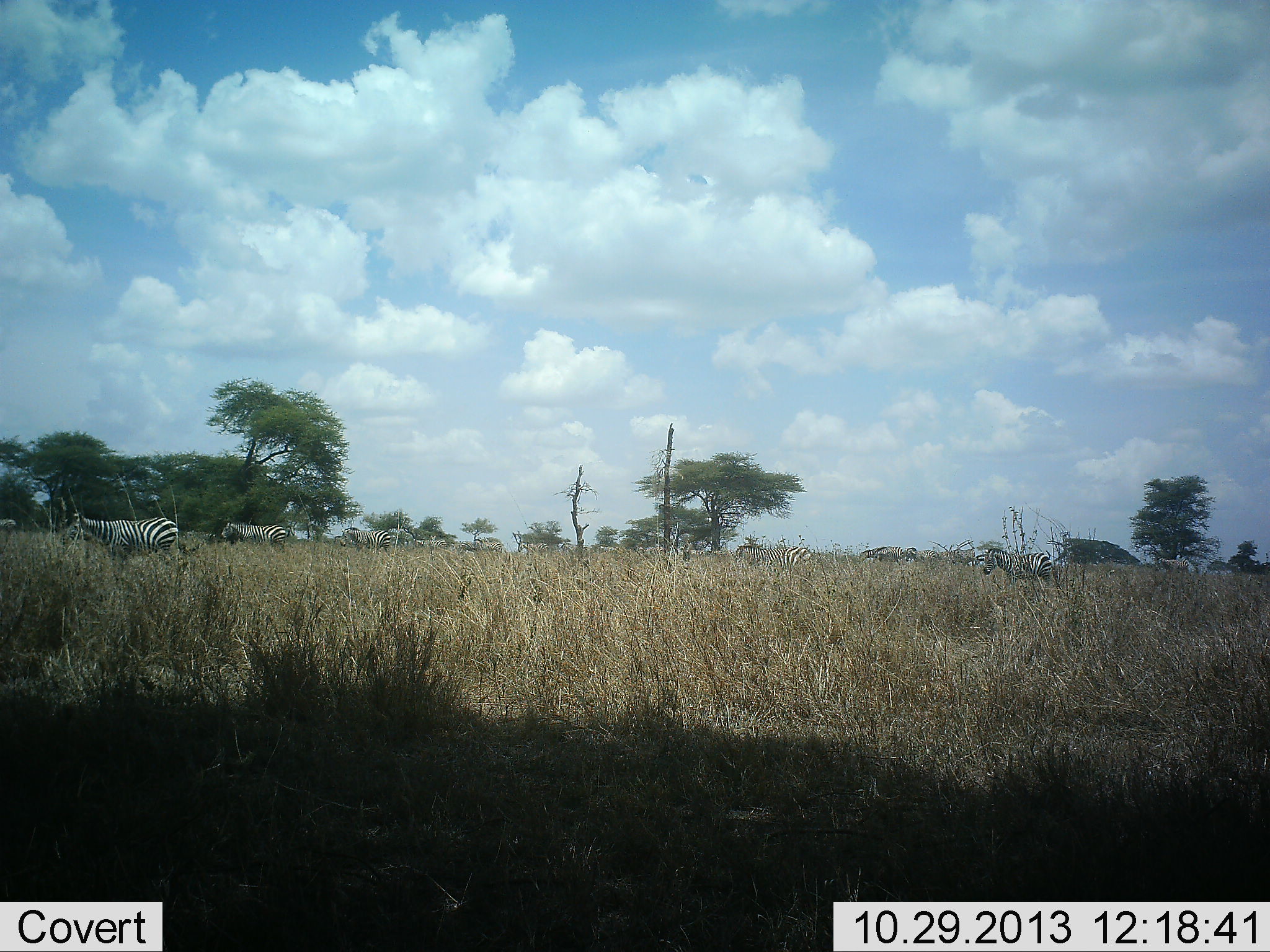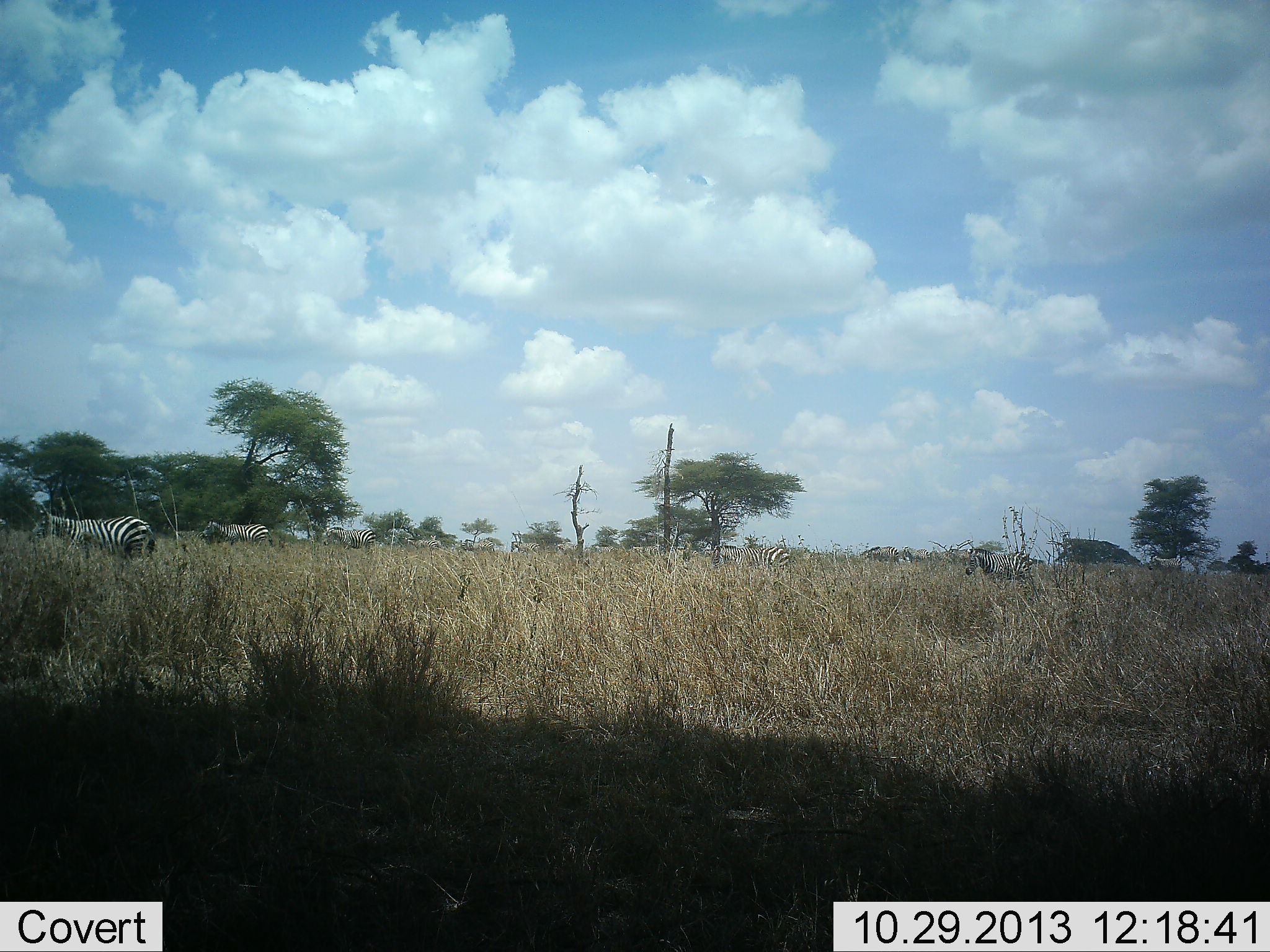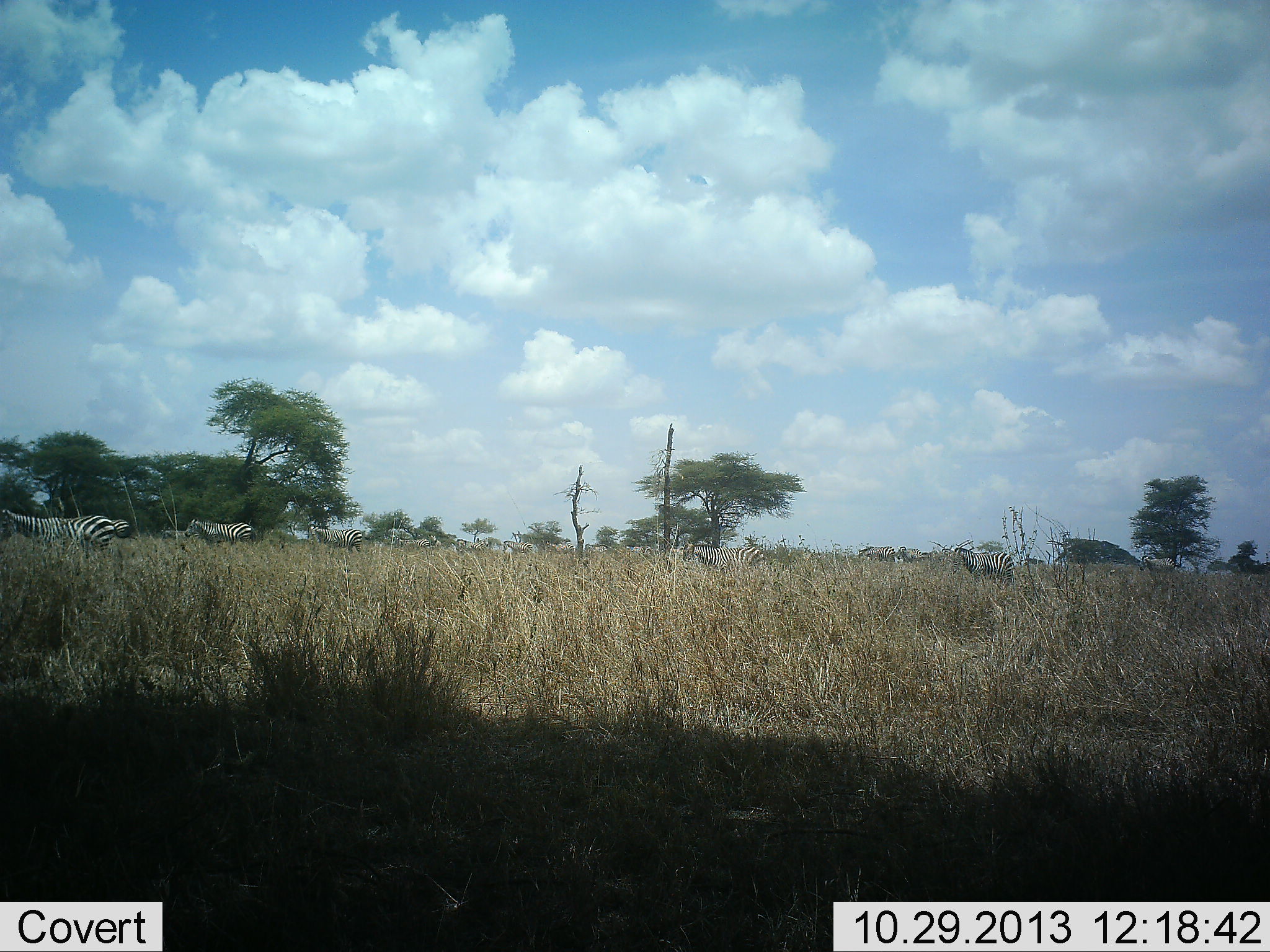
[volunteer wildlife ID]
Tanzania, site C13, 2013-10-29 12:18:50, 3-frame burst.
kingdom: Animalia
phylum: Chordata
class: Mammalia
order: Perissodactyla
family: Equidae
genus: Equus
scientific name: Equus quagga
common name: plains zebra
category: zebra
Zebra (plains zebra) (Equus quagga), count 11-50. Behavior (volunteer vote fractions): standing 10%, resting 0%, moving 100%, interacting 0%. Young present (vote fraction): 0%. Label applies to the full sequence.